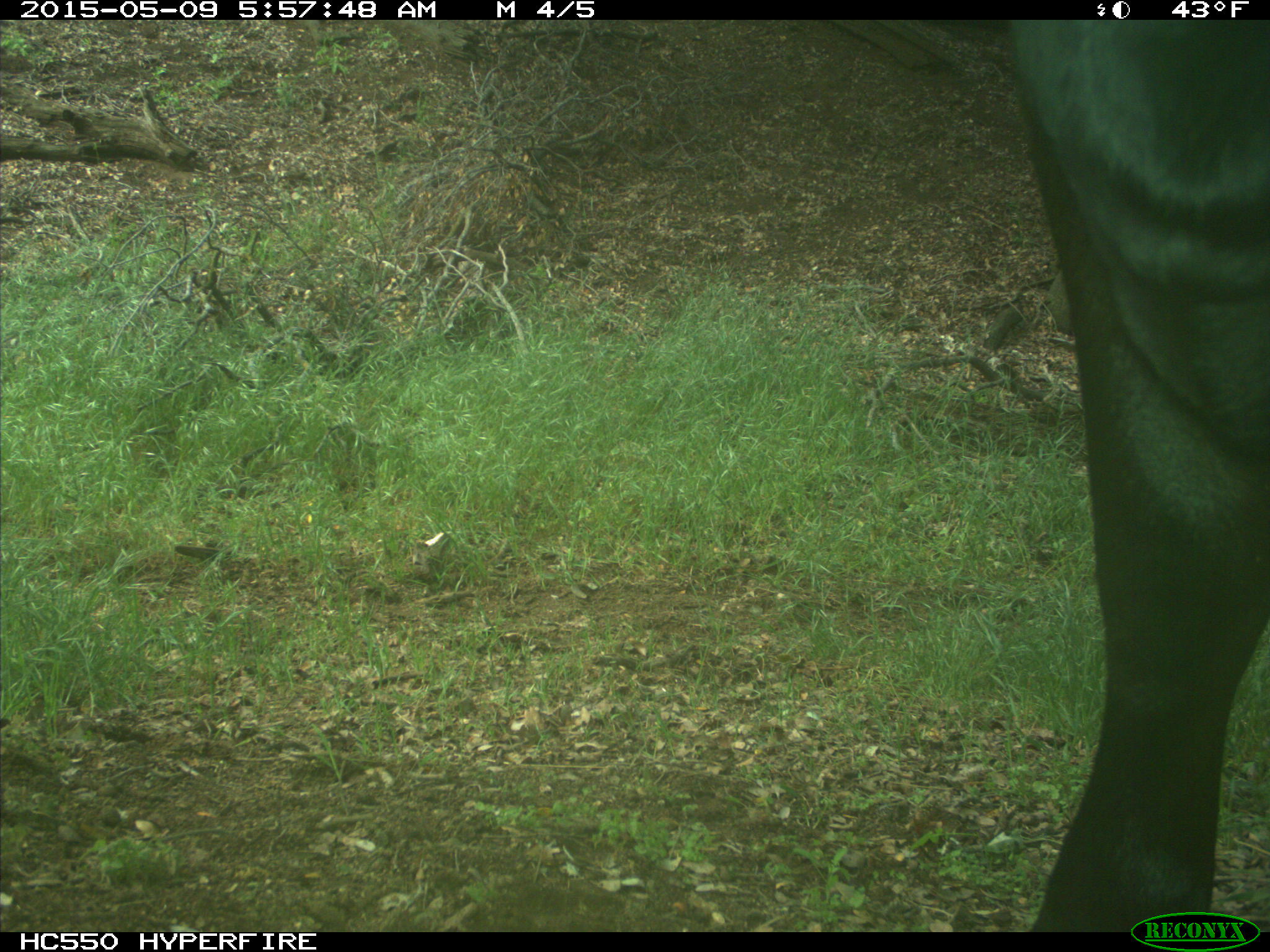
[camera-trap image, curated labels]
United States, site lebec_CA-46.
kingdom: Animalia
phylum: Chordata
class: Mammalia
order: Artiodactyla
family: Bovidae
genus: Bos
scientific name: Bos taurus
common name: domestic cow